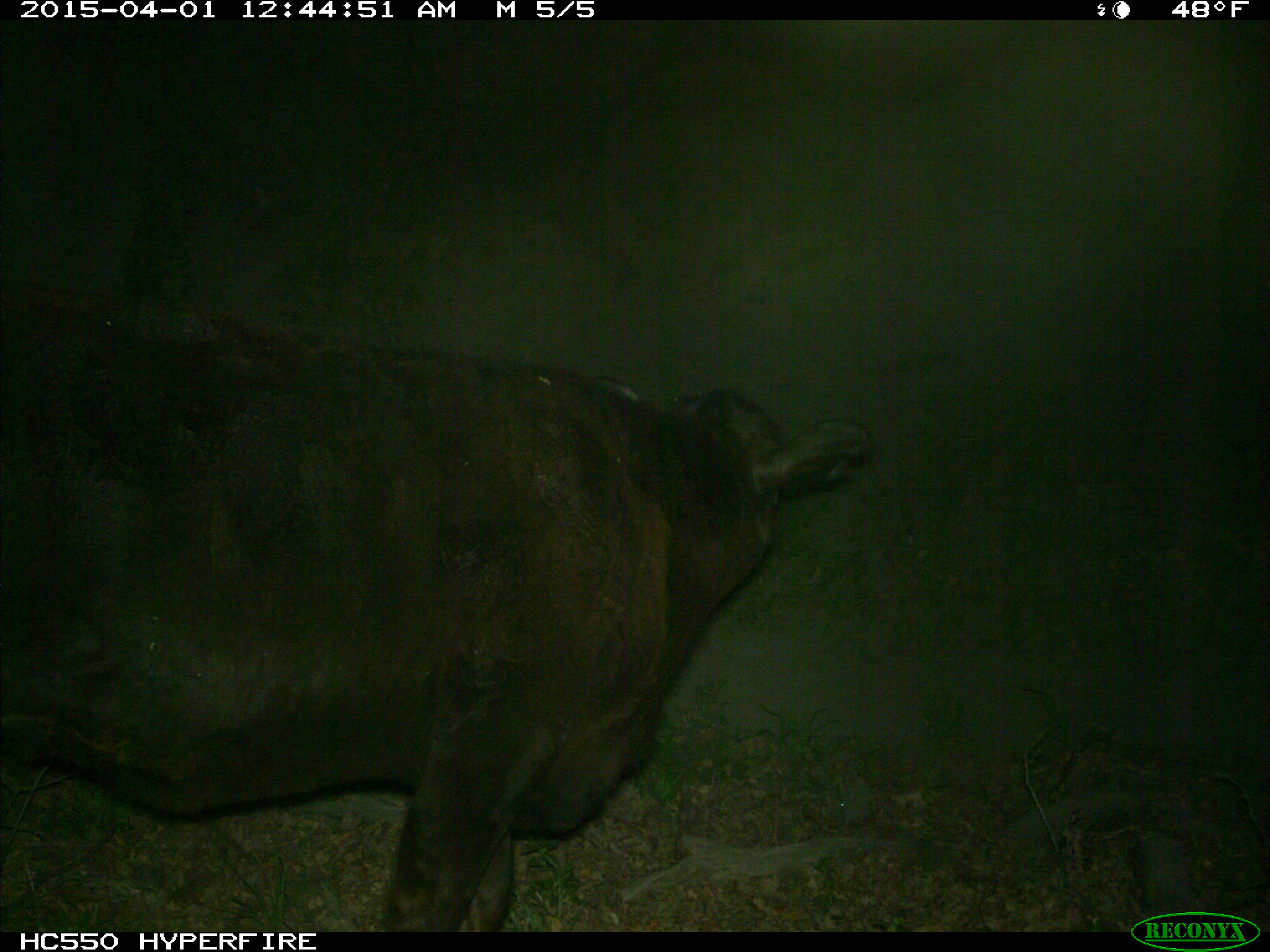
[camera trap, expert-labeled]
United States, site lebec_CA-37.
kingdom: Animalia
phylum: Chordata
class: Mammalia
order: Artiodactyla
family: Bovidae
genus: Bos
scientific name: Bos taurus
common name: domestic cow